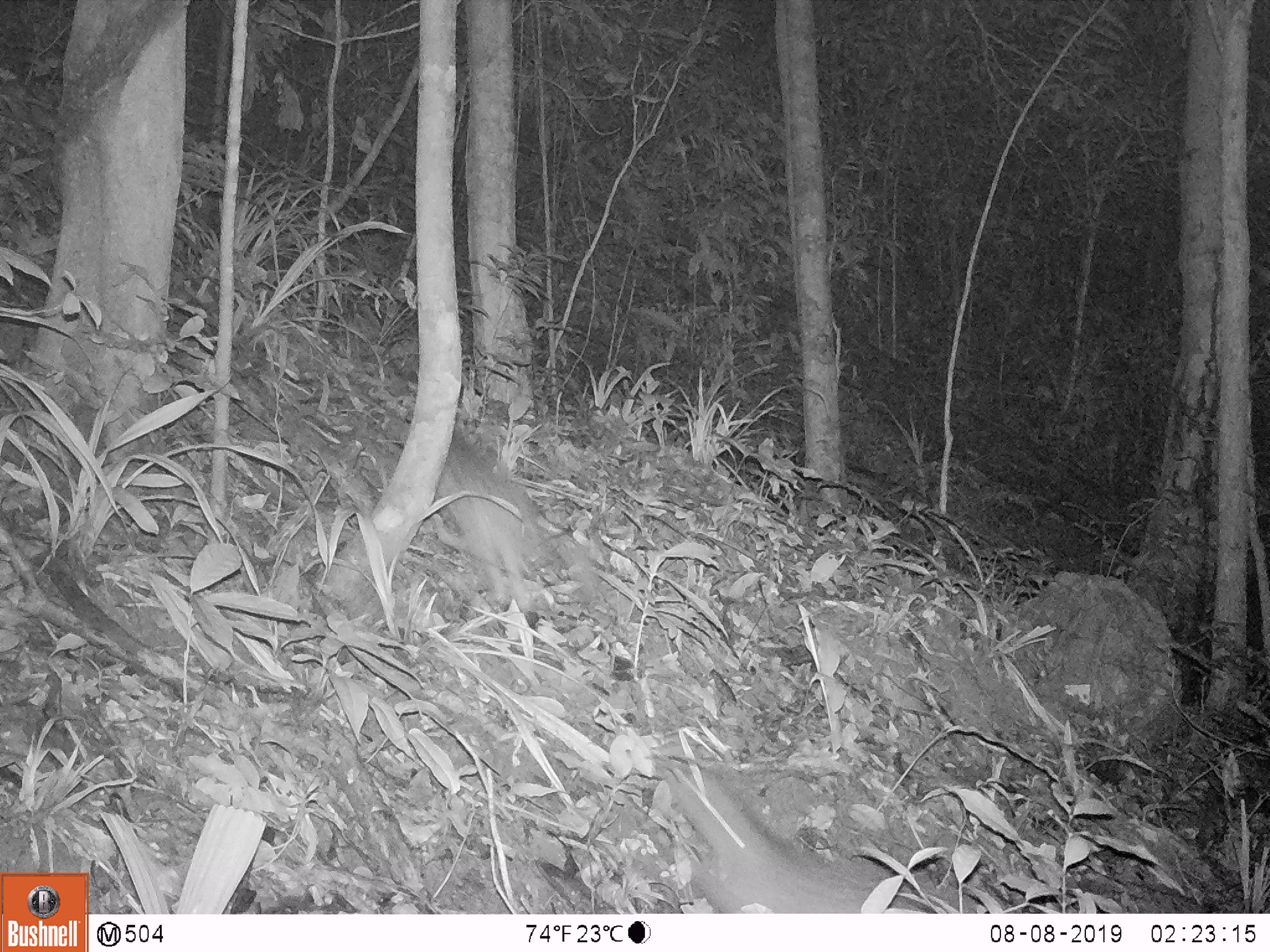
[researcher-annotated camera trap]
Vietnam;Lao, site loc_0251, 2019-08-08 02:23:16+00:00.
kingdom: Animalia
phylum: Chordata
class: Mammalia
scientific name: Mammalia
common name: mammal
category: unidentified small mammal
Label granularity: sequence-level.